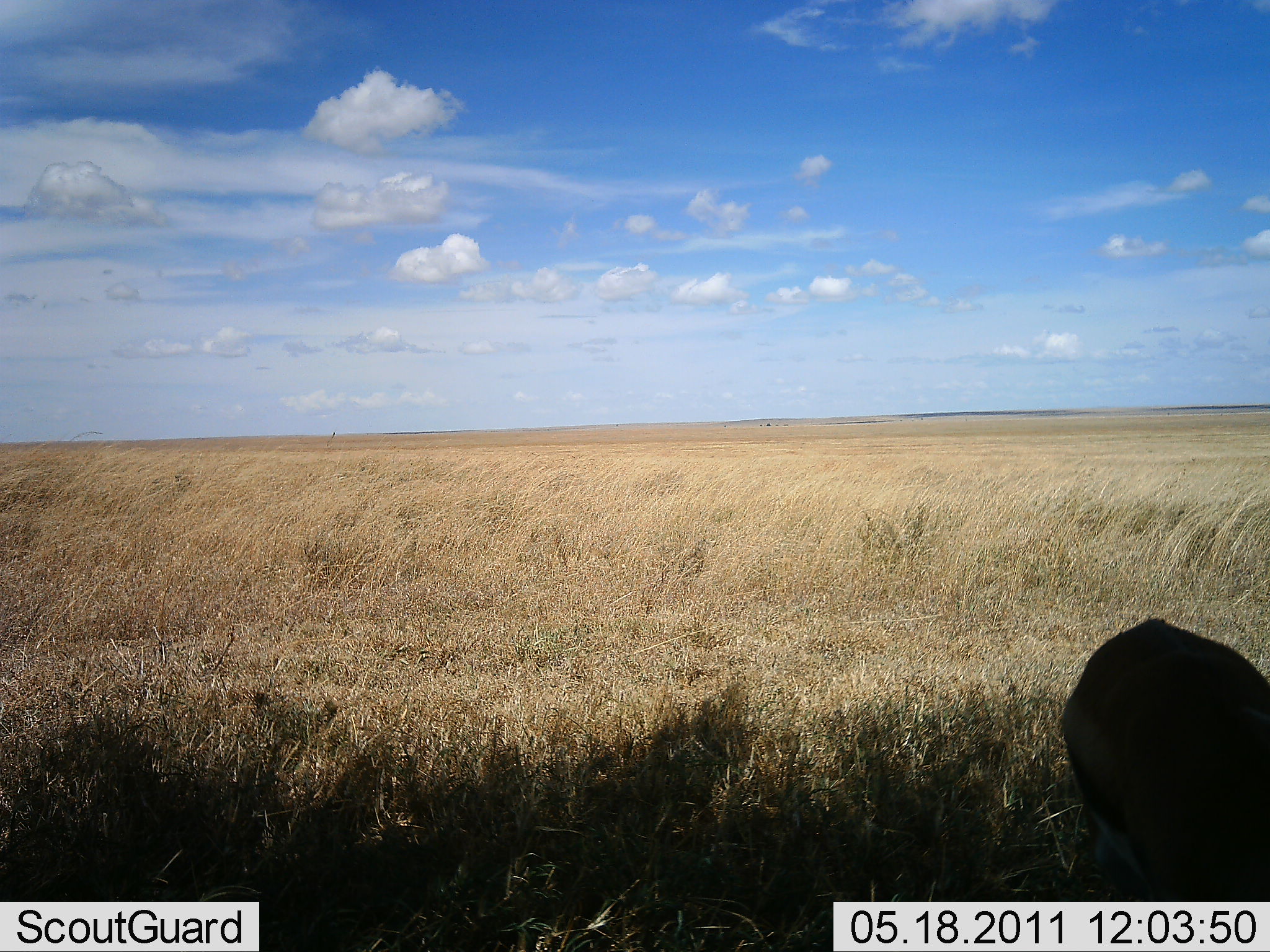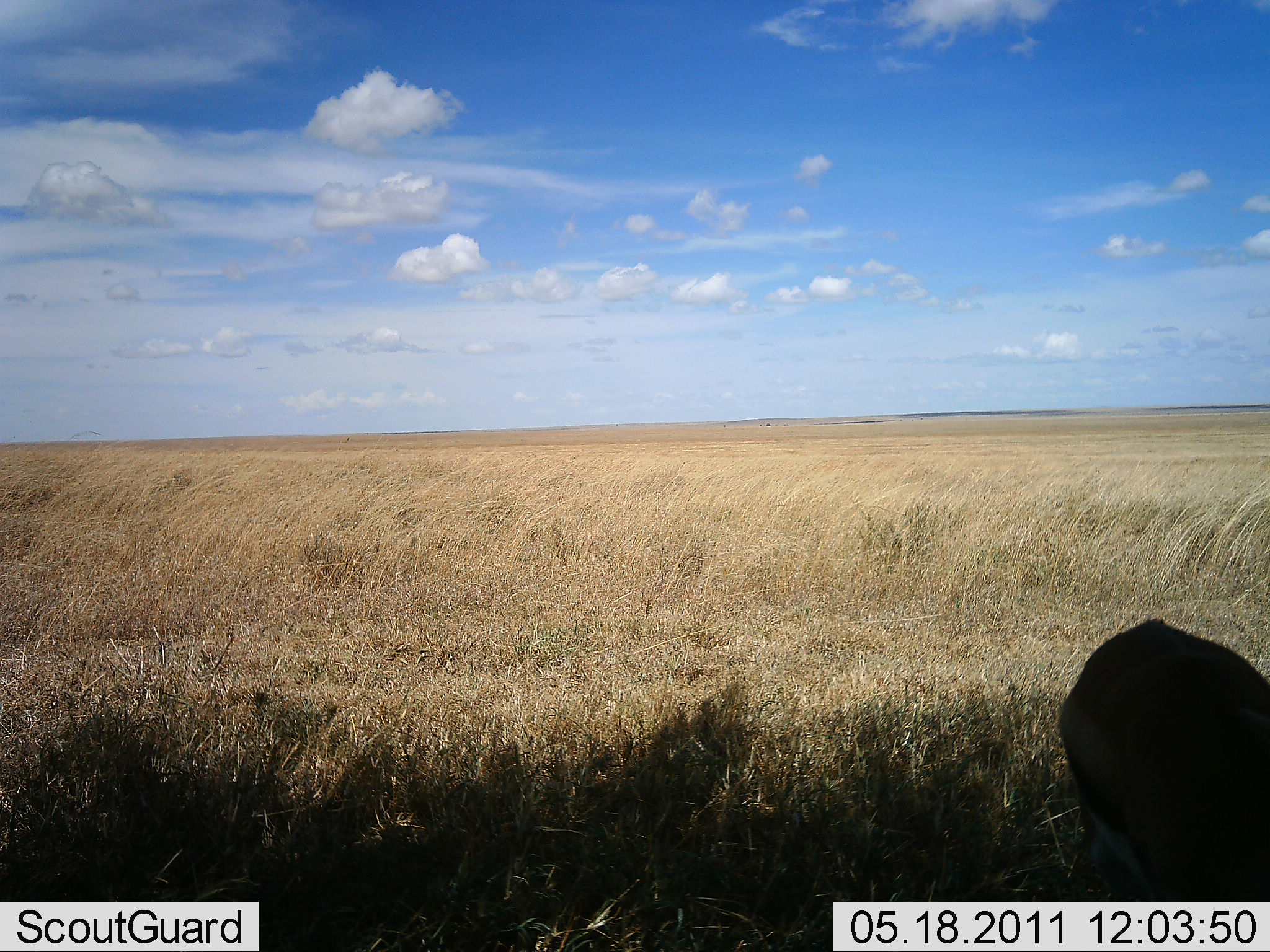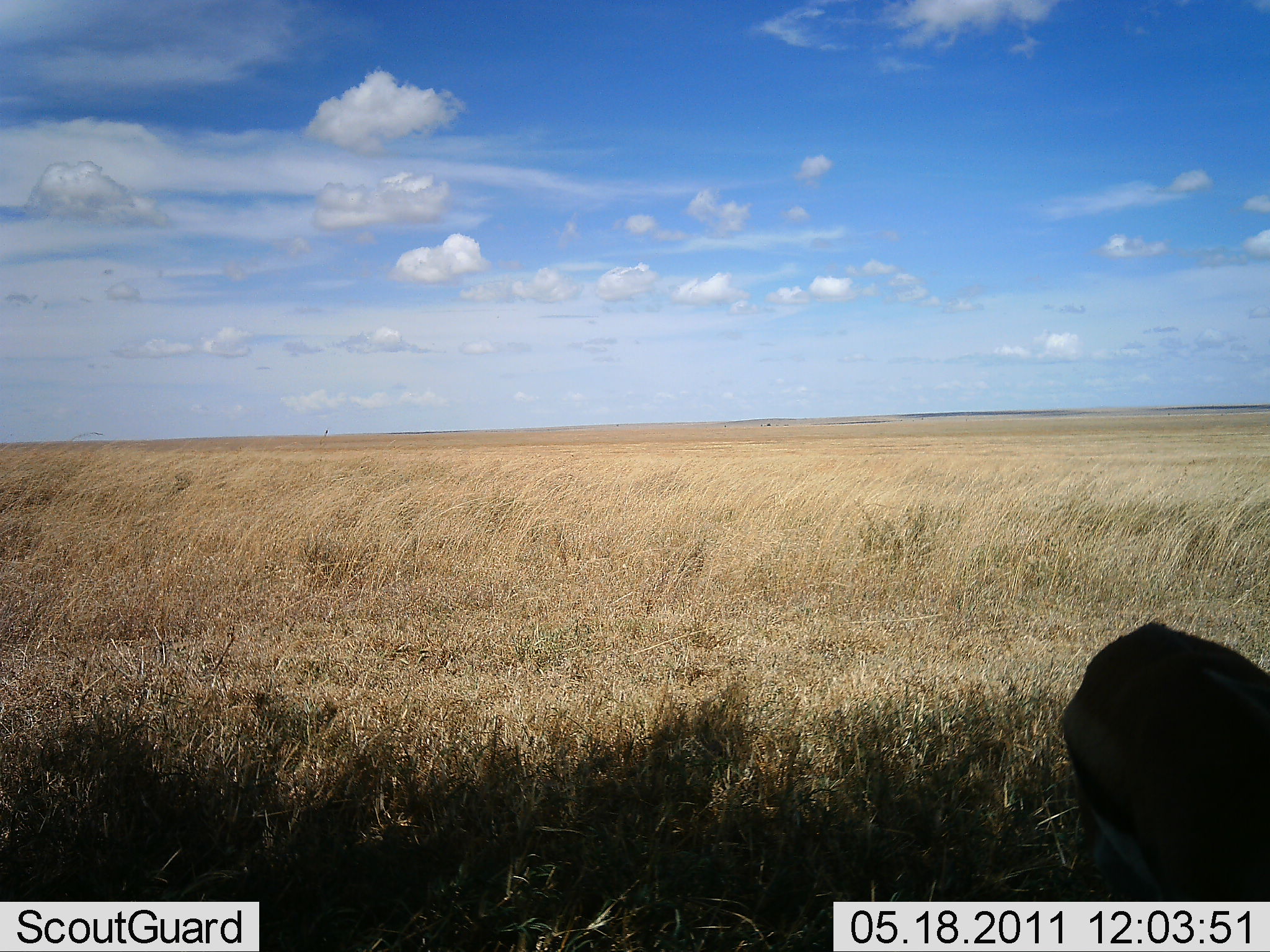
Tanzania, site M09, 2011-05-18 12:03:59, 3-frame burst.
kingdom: Animalia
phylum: Chordata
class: Mammalia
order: Artiodactyla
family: Bovidae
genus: Eudorcas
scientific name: Eudorcas thomsonii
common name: thomson's gazelle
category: gazellethomsons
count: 1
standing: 80%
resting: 0%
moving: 0%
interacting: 0%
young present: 0%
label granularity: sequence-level